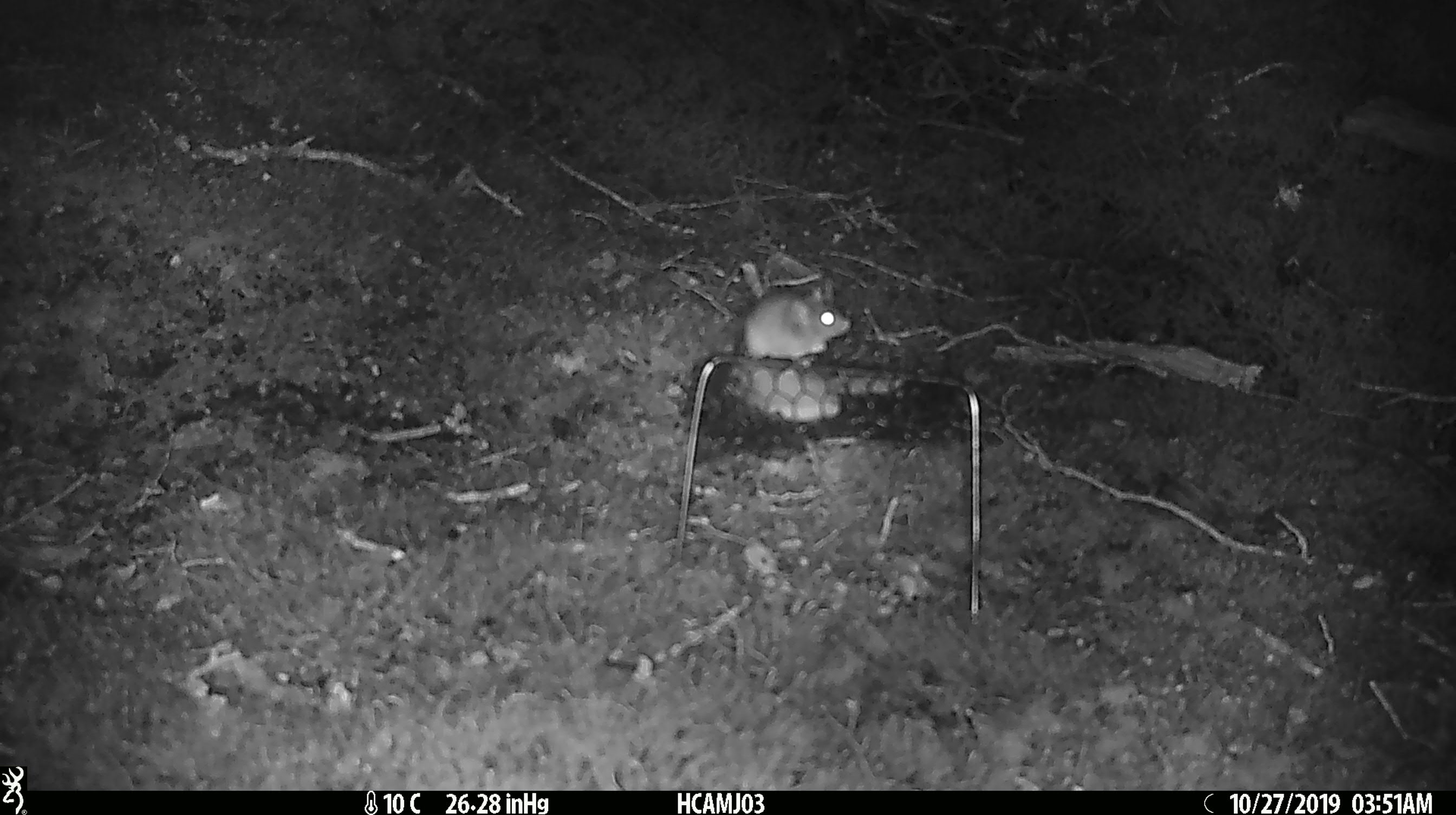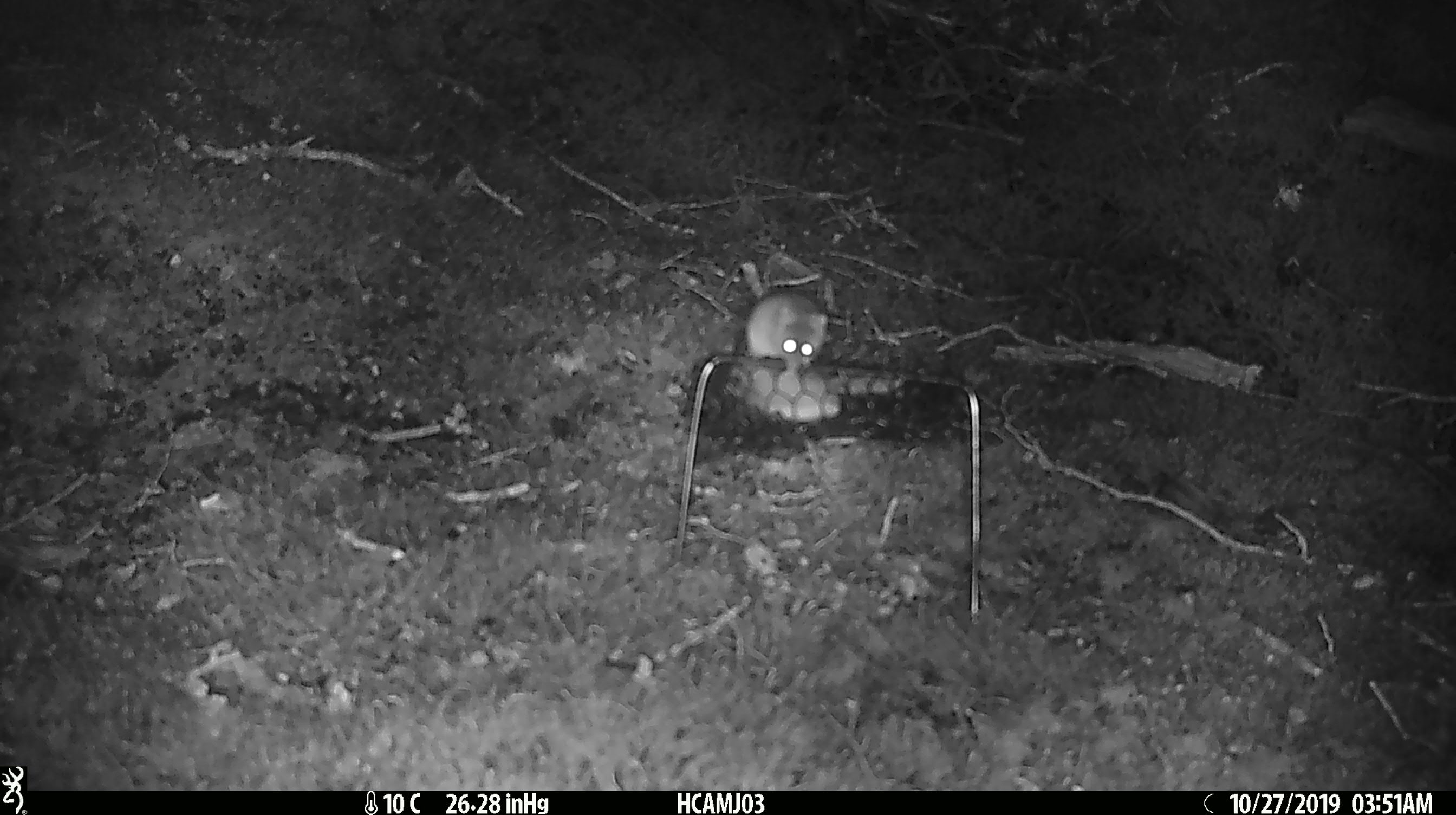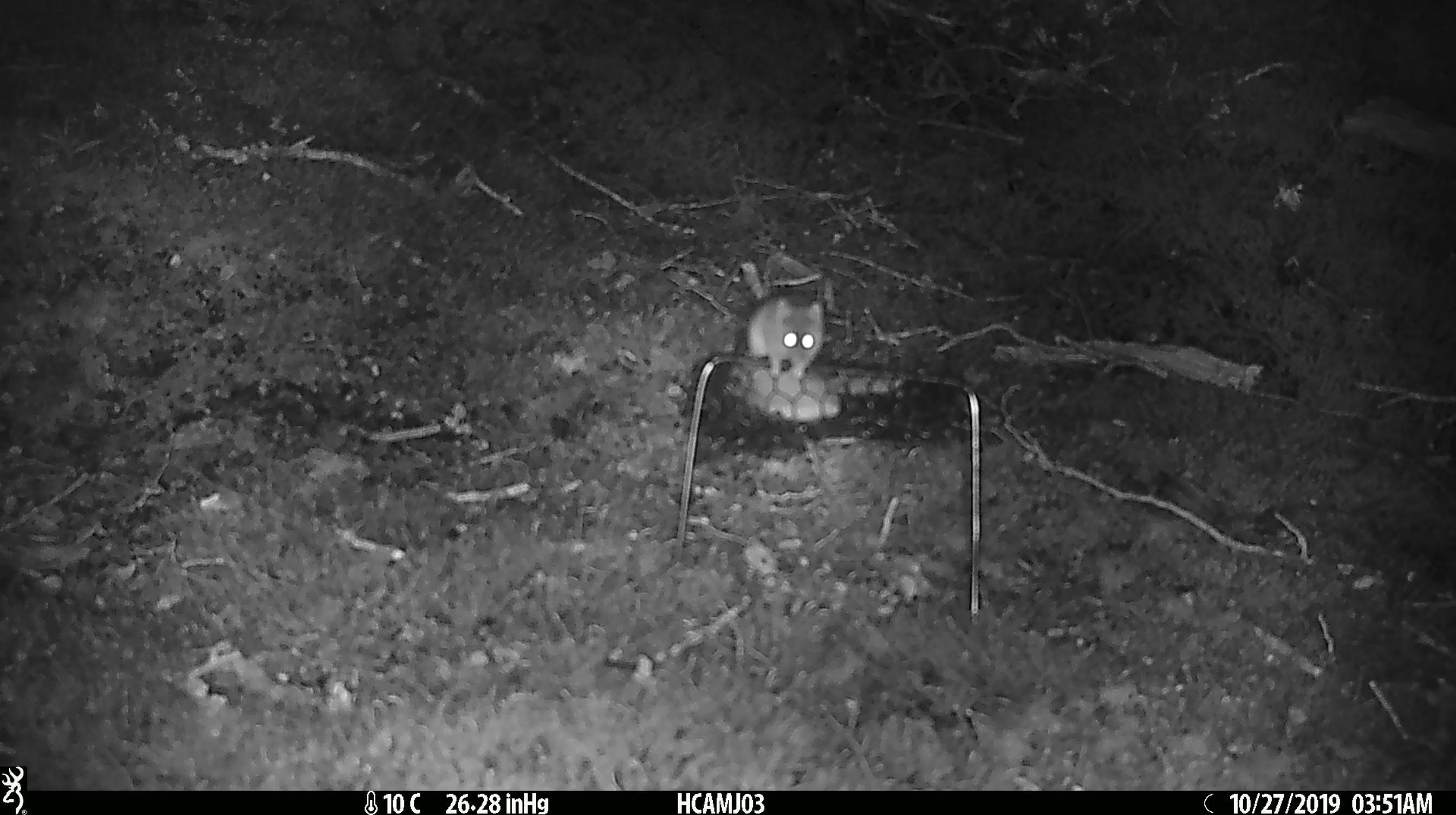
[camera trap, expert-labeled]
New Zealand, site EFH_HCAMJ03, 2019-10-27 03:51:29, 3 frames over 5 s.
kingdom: Animalia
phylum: Chordata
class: Mammalia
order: Rodentia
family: Muridae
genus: Mus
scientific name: Mus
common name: mouse